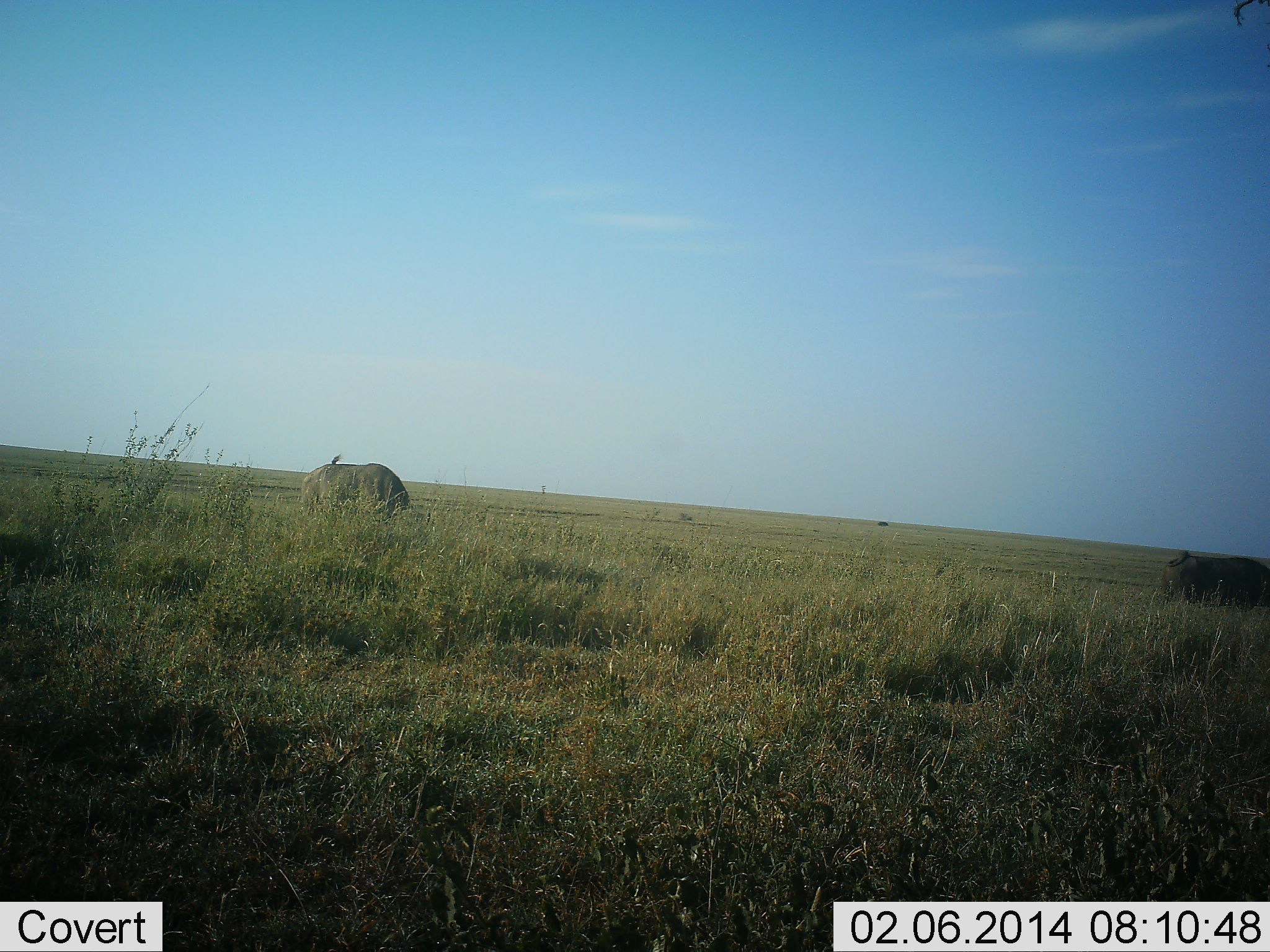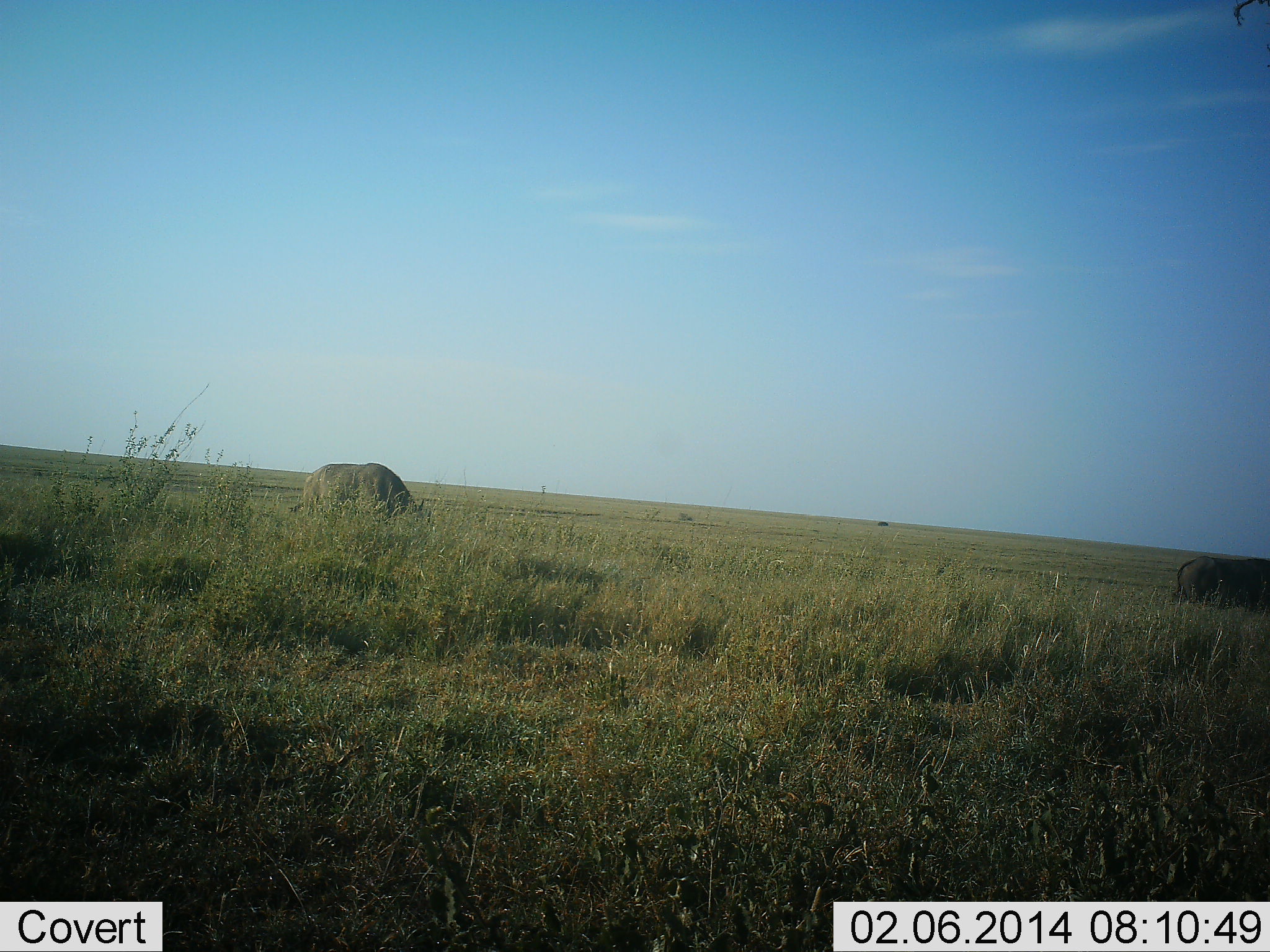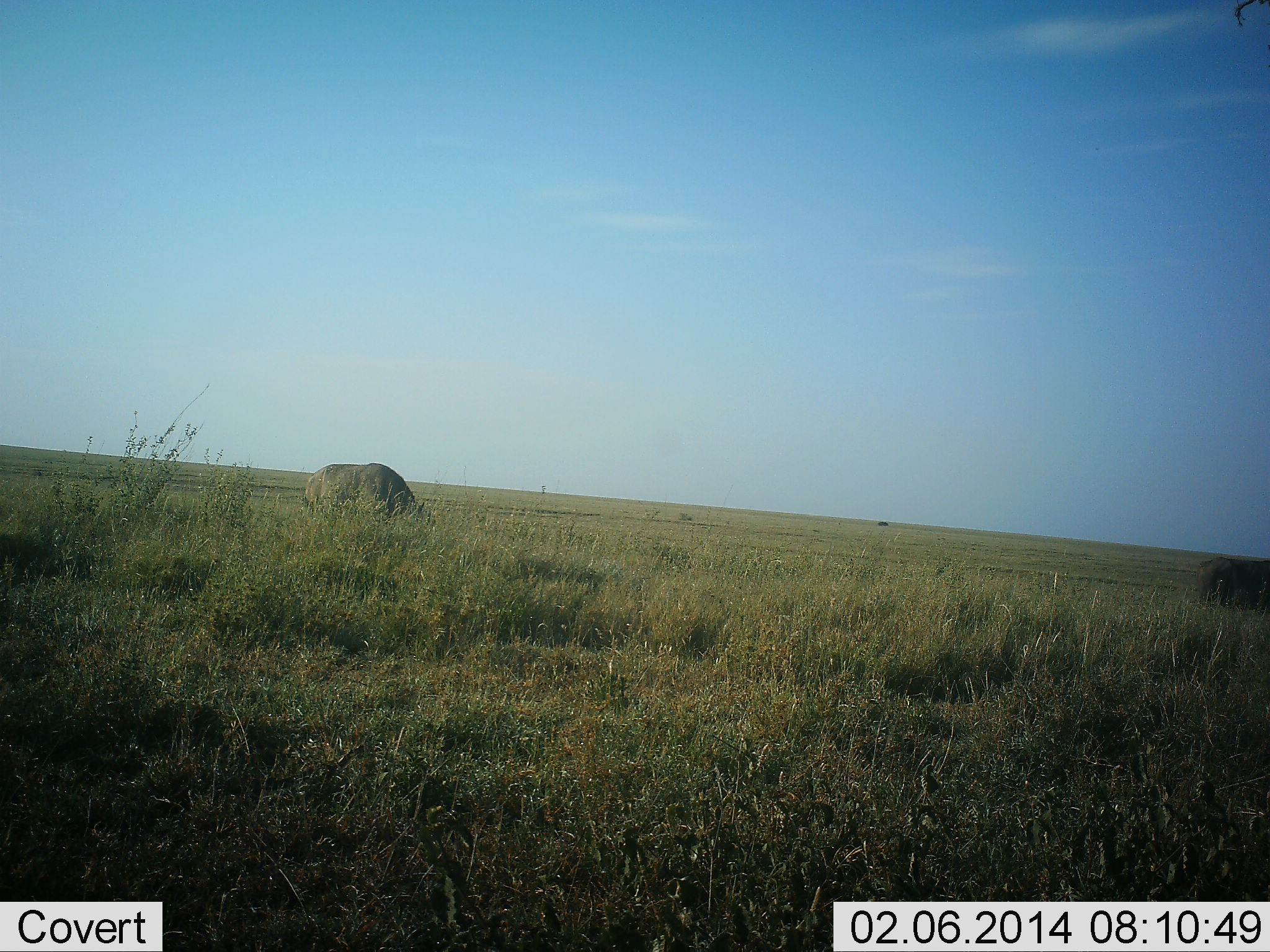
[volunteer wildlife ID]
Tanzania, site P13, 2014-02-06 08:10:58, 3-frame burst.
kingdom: Animalia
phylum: Chordata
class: Mammalia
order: Artiodactyla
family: Bovidae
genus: Syncerus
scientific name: Syncerus caffer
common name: cape buffalo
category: buffalo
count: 2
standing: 30%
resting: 0%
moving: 20%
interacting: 10%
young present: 0%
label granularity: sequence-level